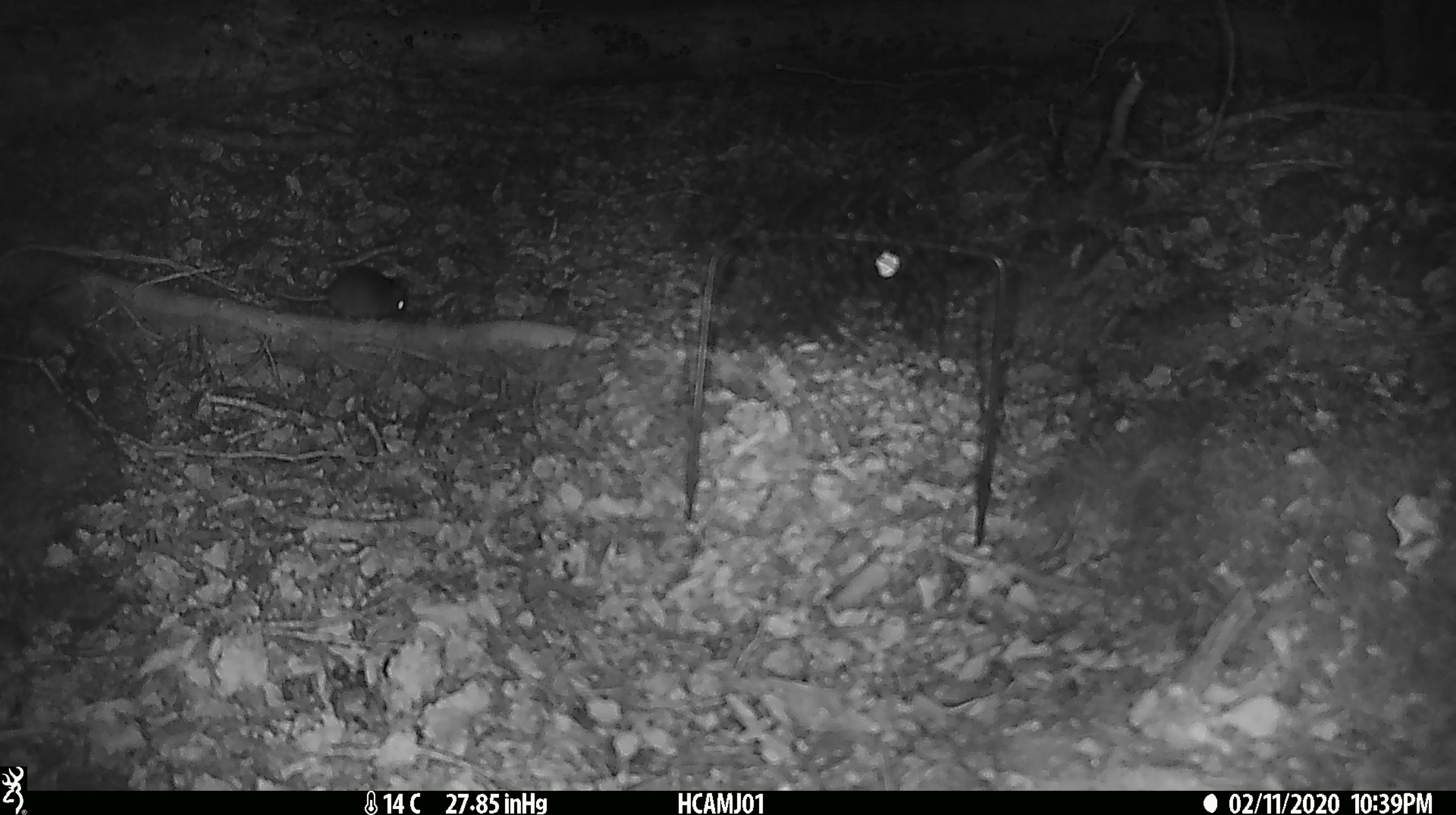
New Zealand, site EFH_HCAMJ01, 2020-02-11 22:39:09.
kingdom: Animalia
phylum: Chordata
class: Mammalia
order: Rodentia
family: Muridae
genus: Mus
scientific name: Mus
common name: mouse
Mouse (Mus).